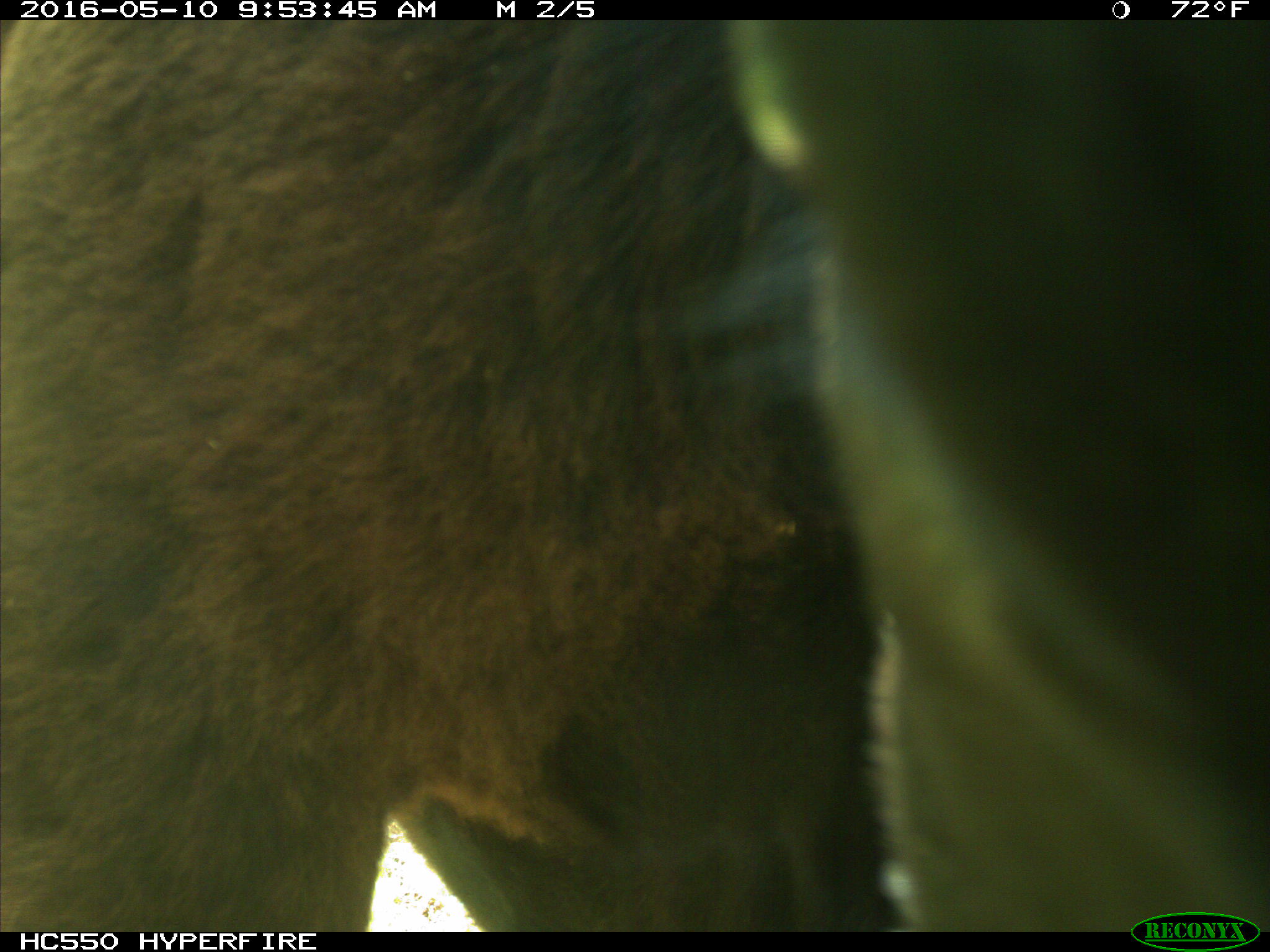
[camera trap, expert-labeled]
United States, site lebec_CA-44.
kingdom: Animalia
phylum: Chordata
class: Mammalia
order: Artiodactyla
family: Bovidae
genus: Bos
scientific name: Bos taurus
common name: domestic cow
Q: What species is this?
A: Bos taurus (domestic cow).